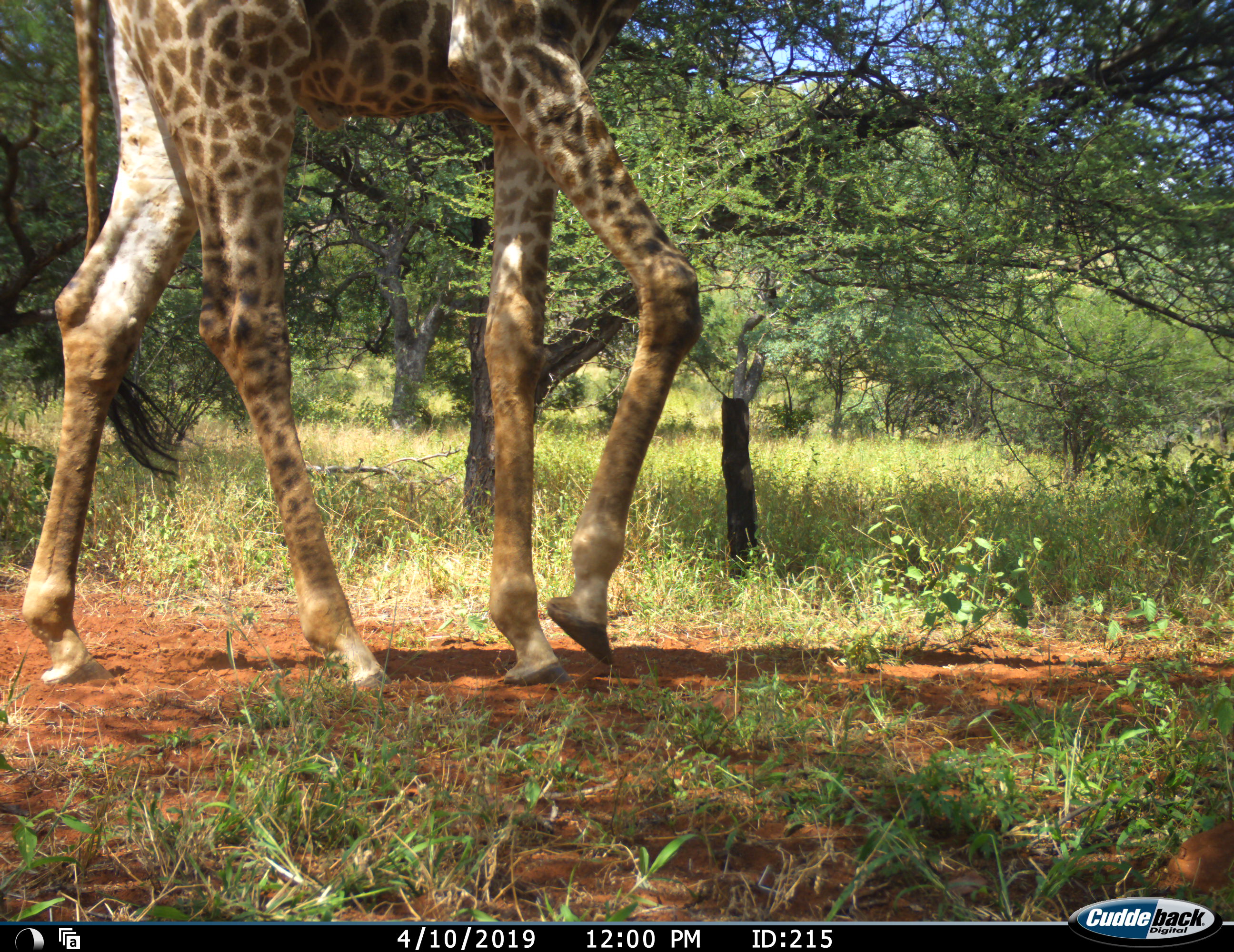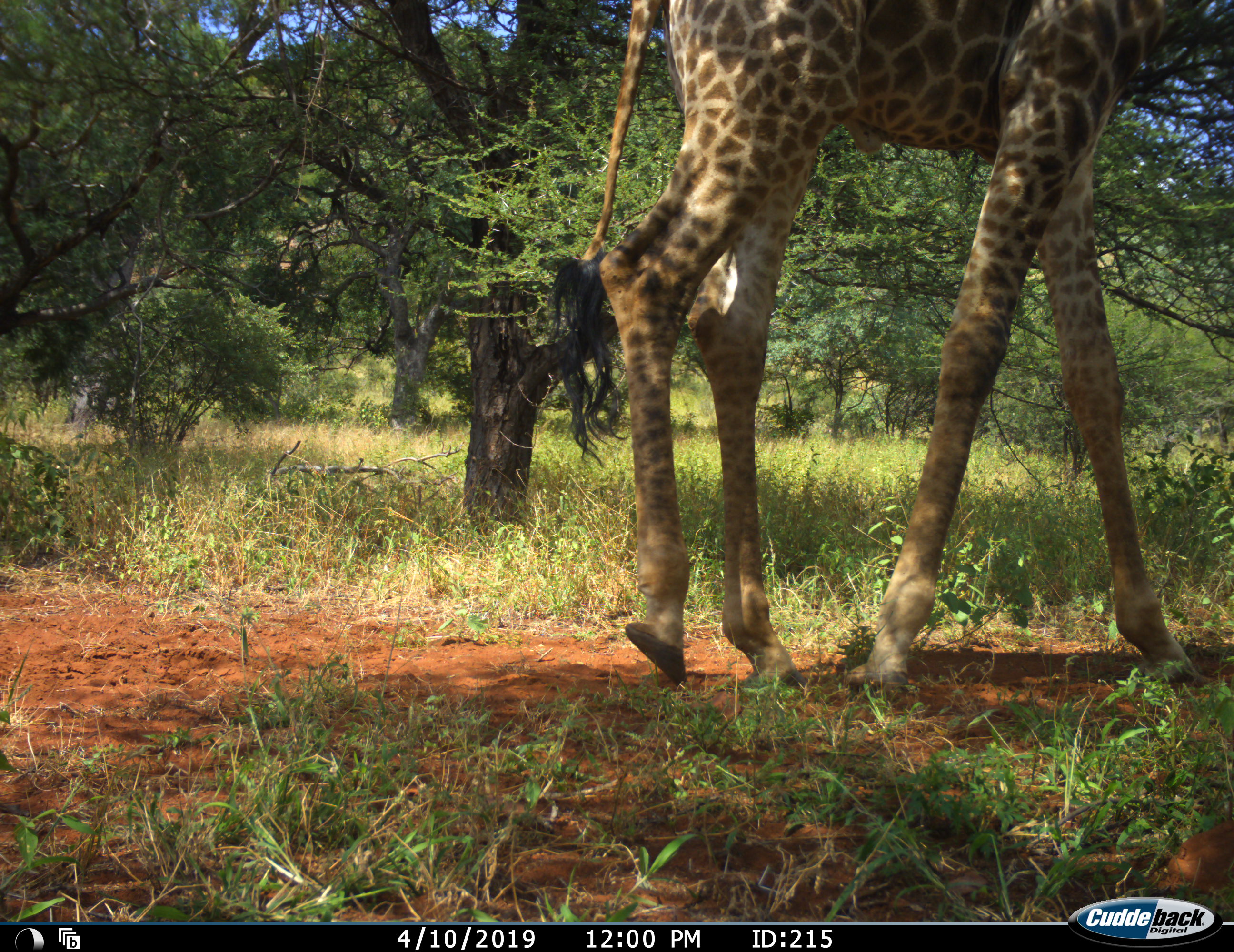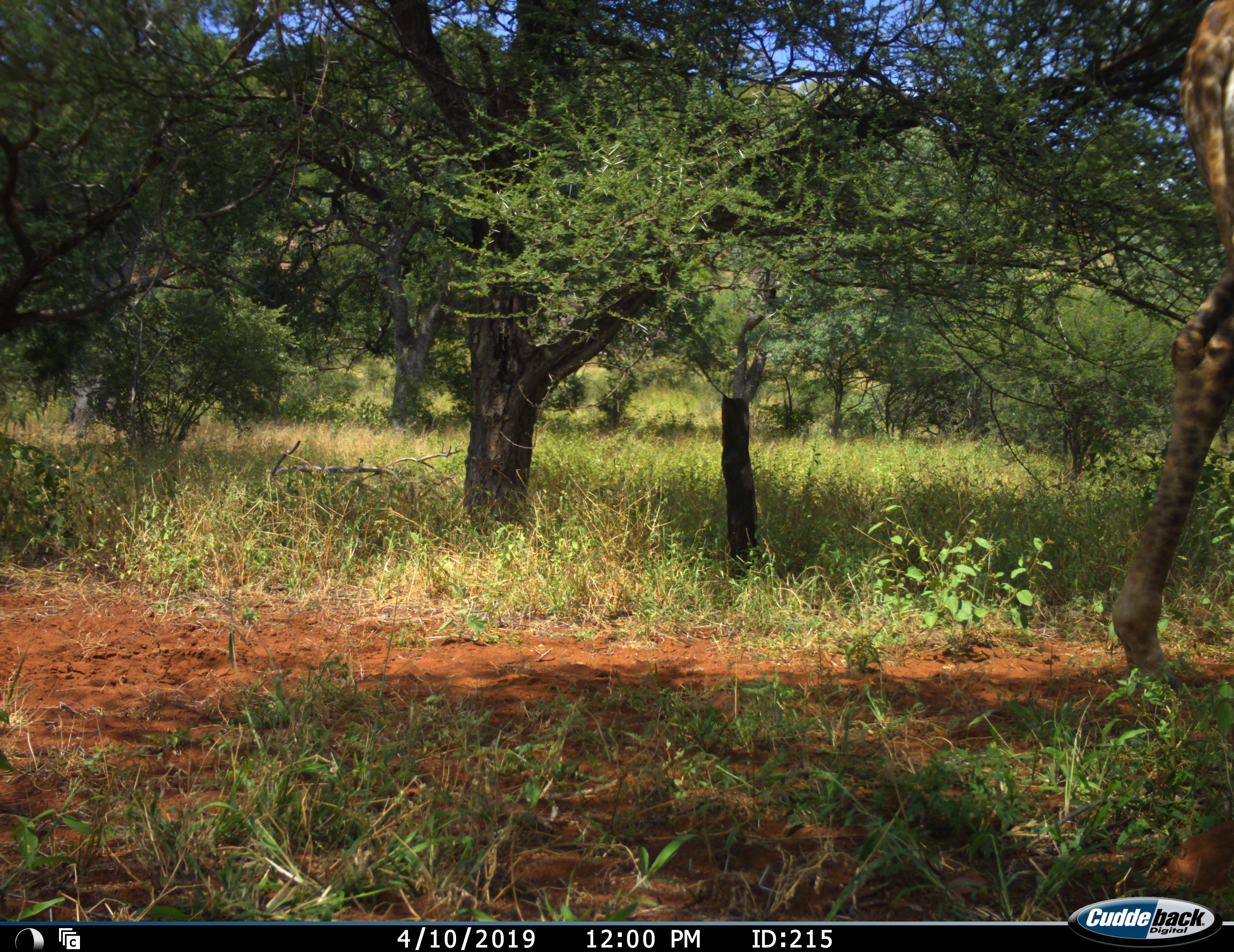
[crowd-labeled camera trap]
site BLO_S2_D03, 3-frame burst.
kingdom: Animalia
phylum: Chordata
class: Mammalia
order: Artiodactyla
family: Giraffidae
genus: Giraffa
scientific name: Giraffa camelopardalis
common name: giraffe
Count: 1.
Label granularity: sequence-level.